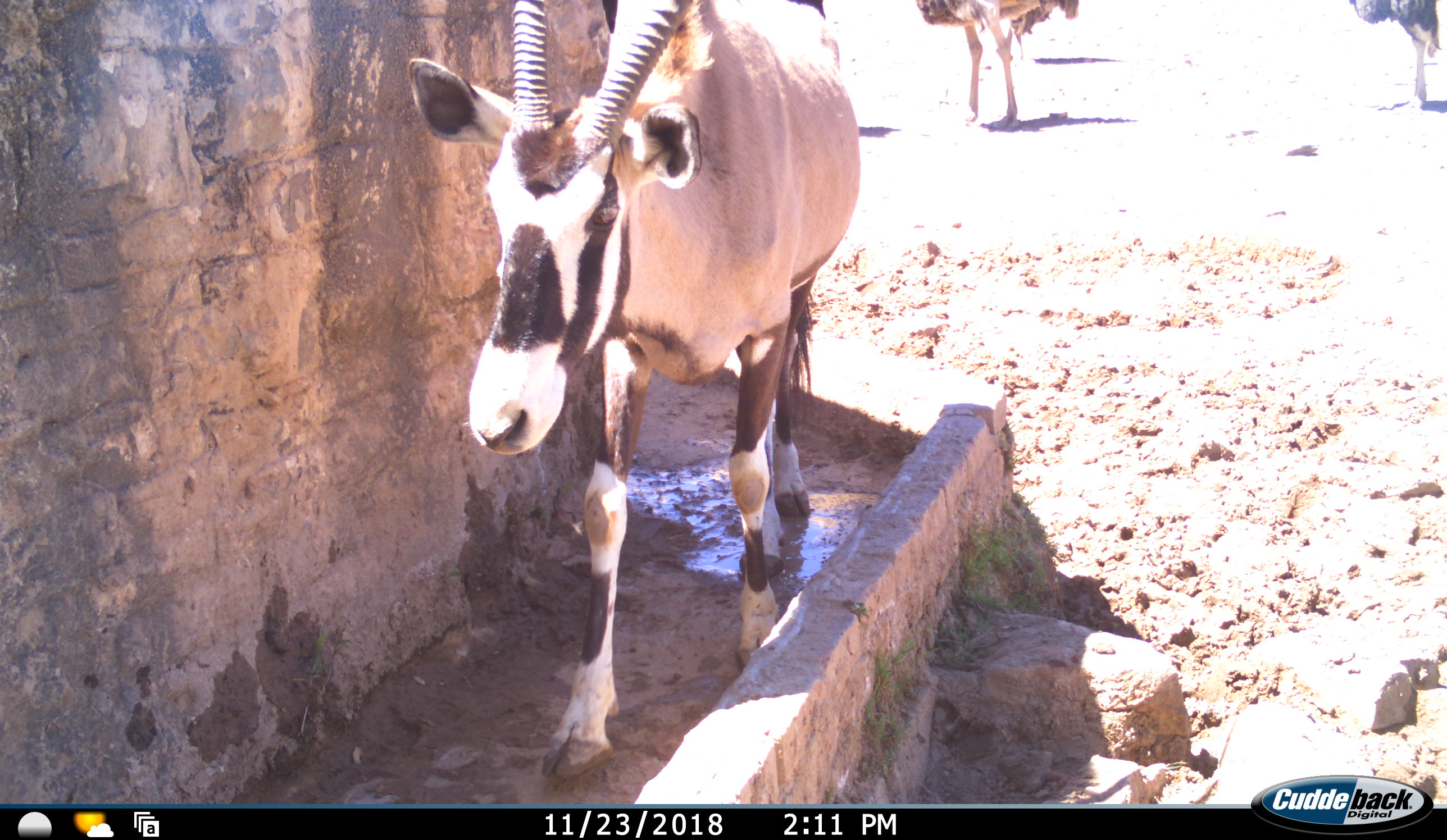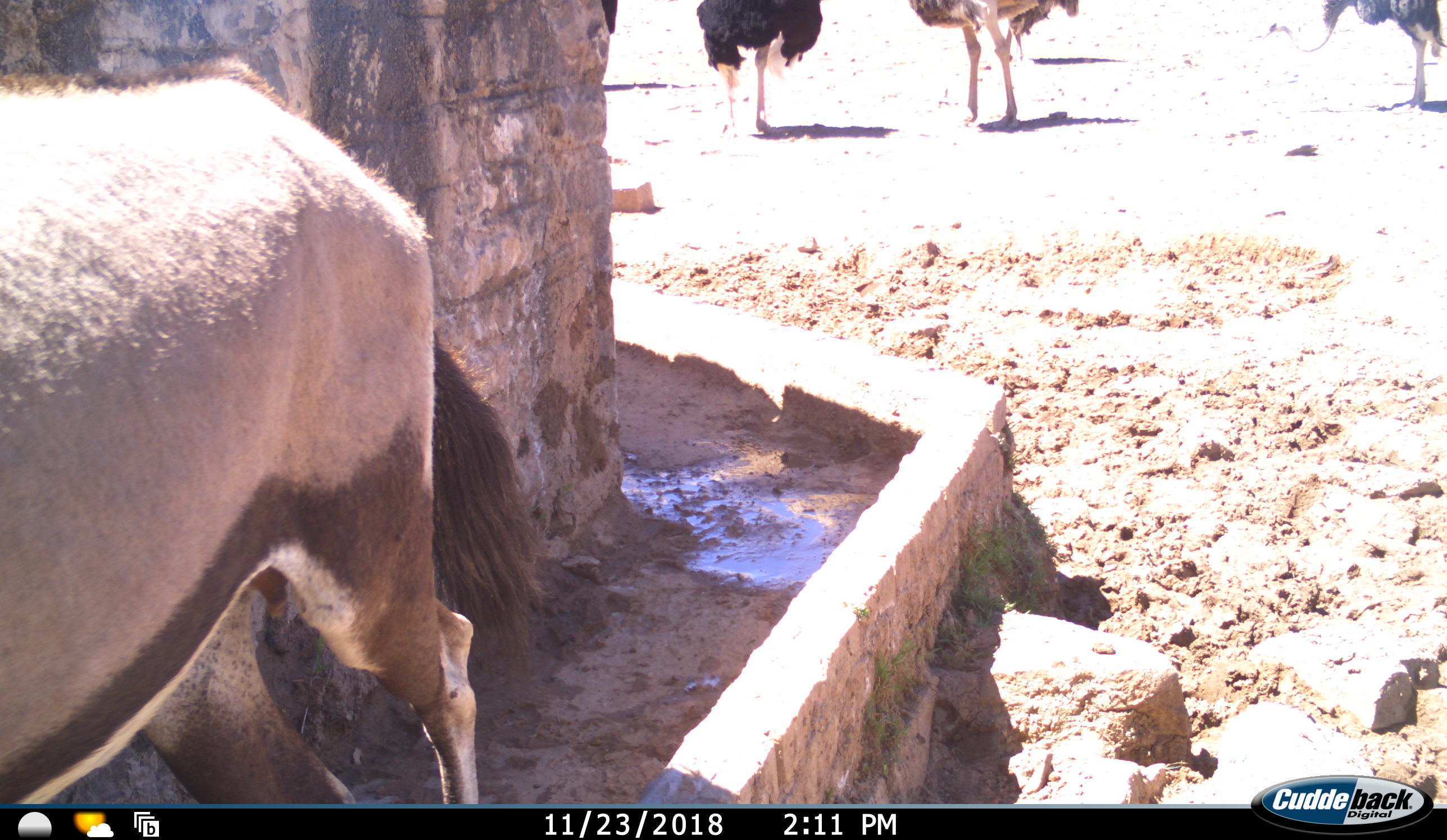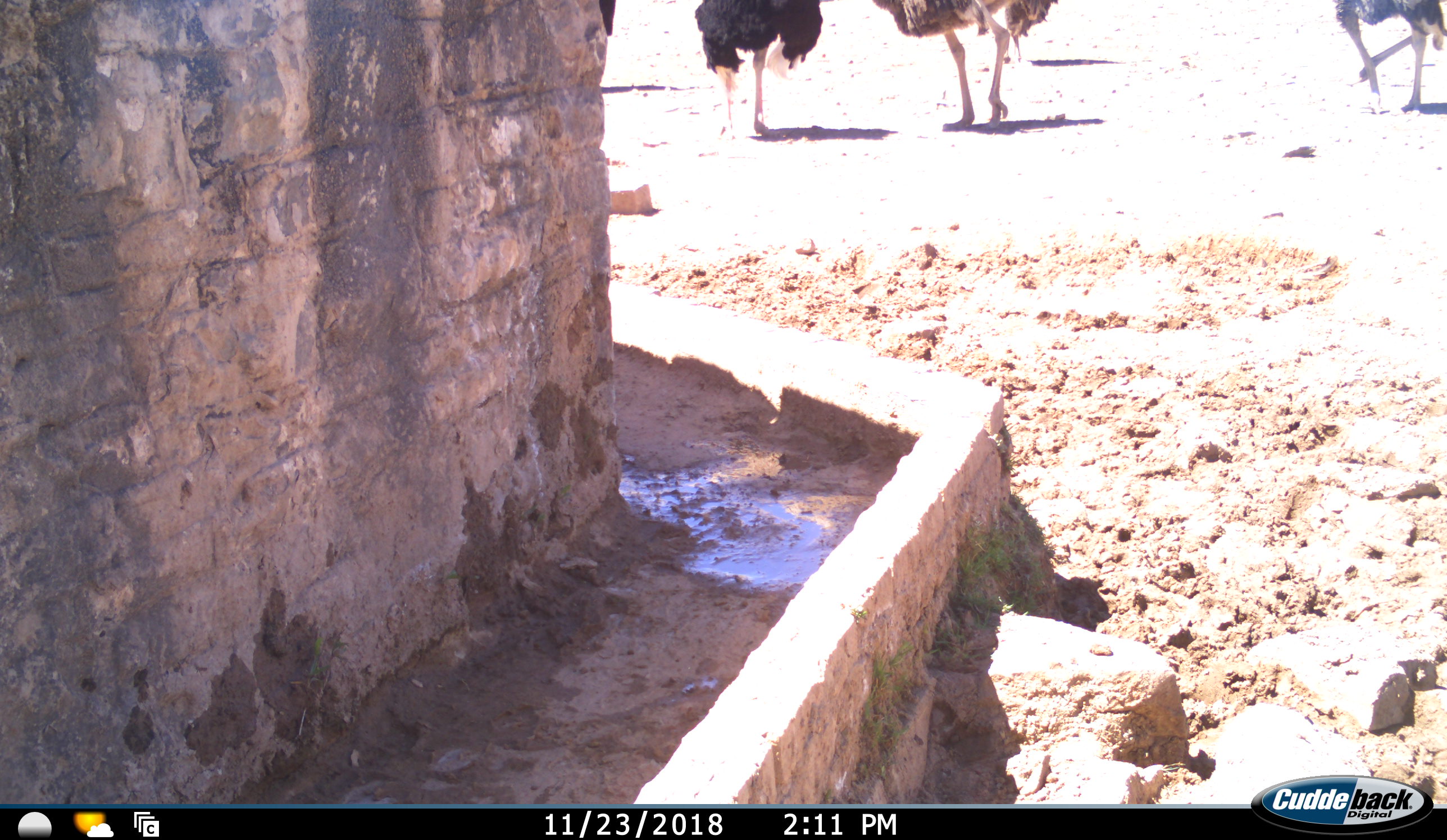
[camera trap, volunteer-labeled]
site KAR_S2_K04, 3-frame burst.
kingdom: Animalia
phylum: Chordata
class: Mammalia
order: Artiodactyla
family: Bovidae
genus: Oryx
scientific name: Oryx gazella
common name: gemsbok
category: oryx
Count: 1.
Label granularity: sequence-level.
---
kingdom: Animalia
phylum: Chordata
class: Aves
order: Struthioniformes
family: Struthionidae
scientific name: Struthionidae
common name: ostrich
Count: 3.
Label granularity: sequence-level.